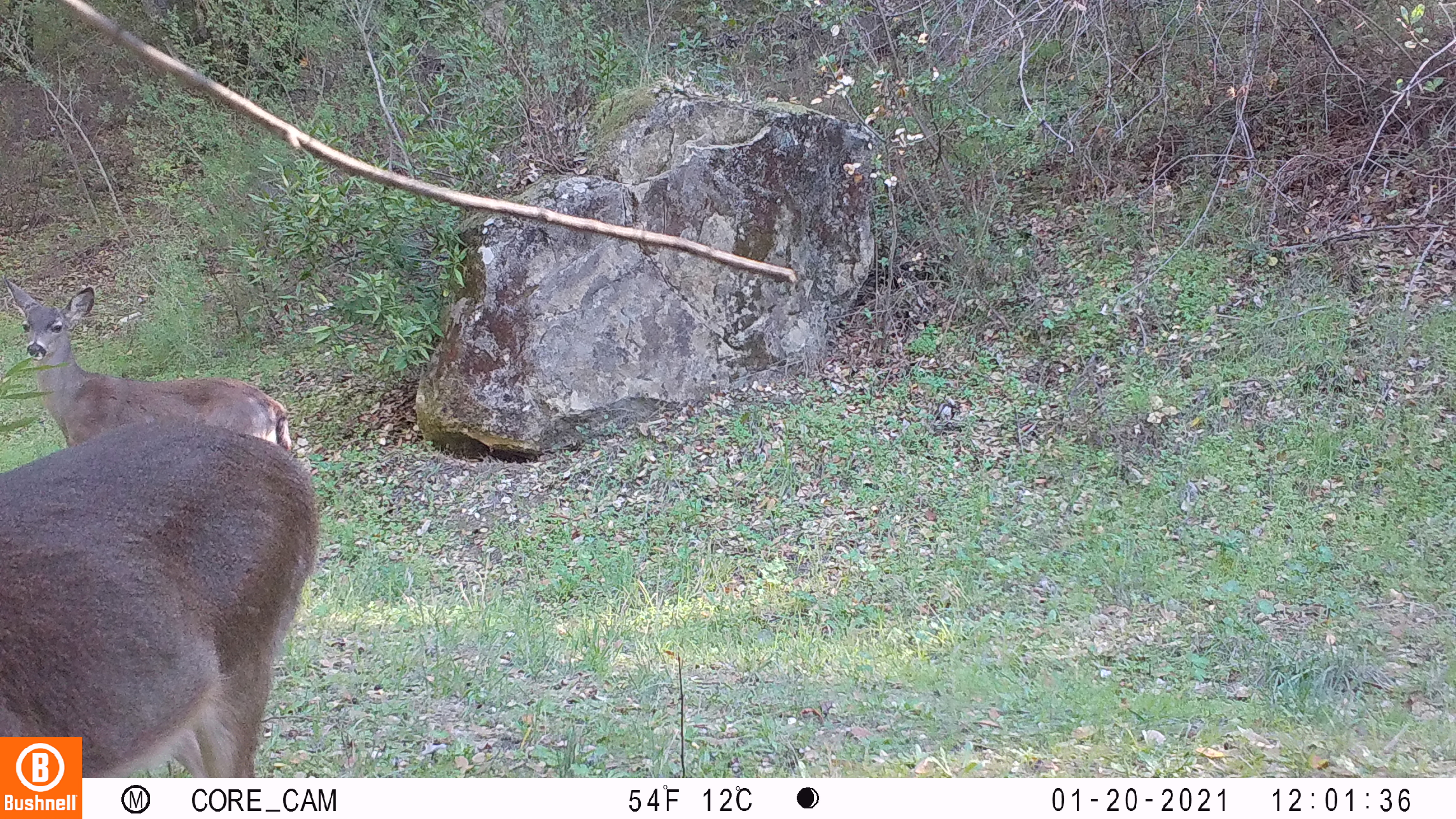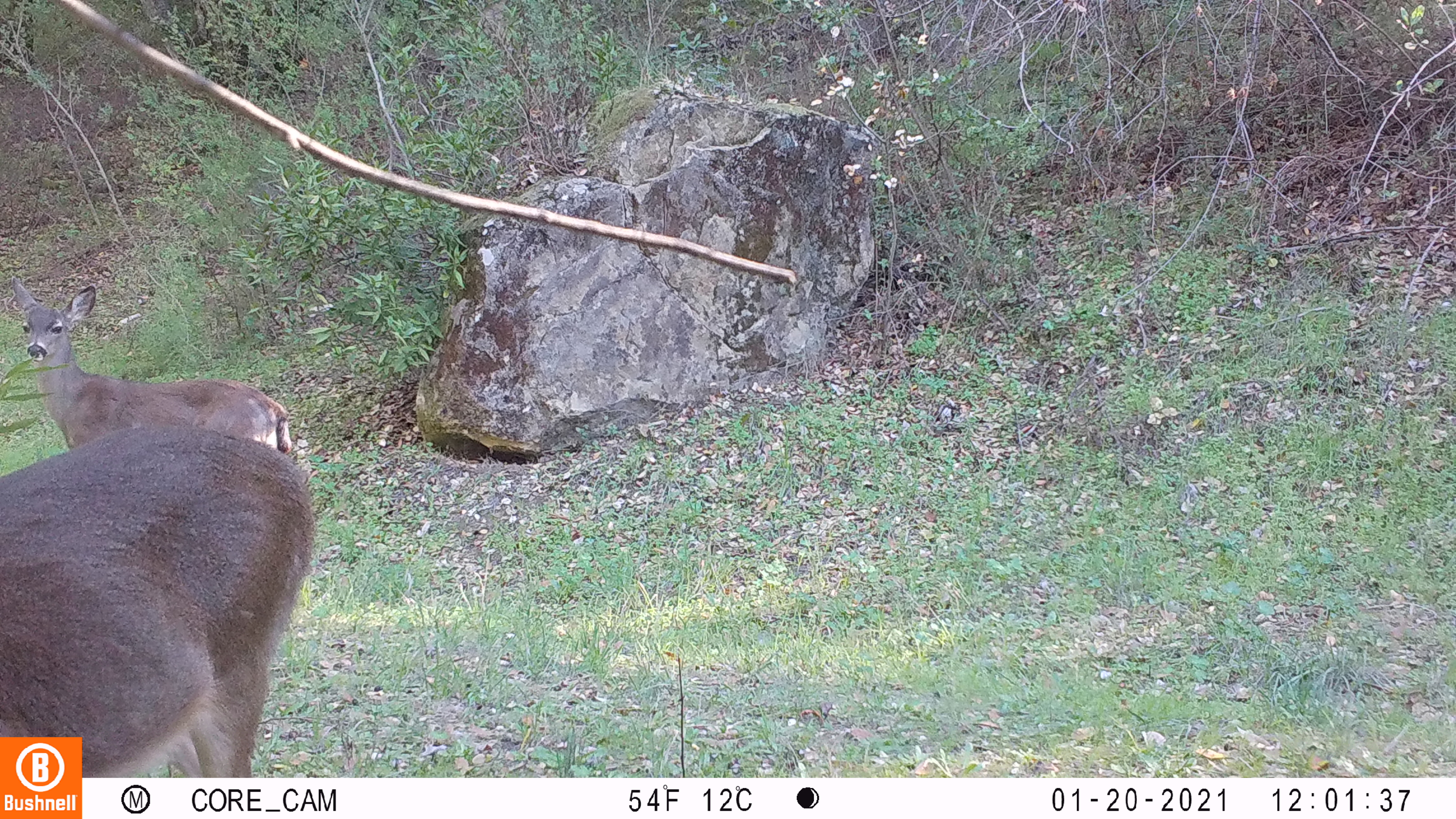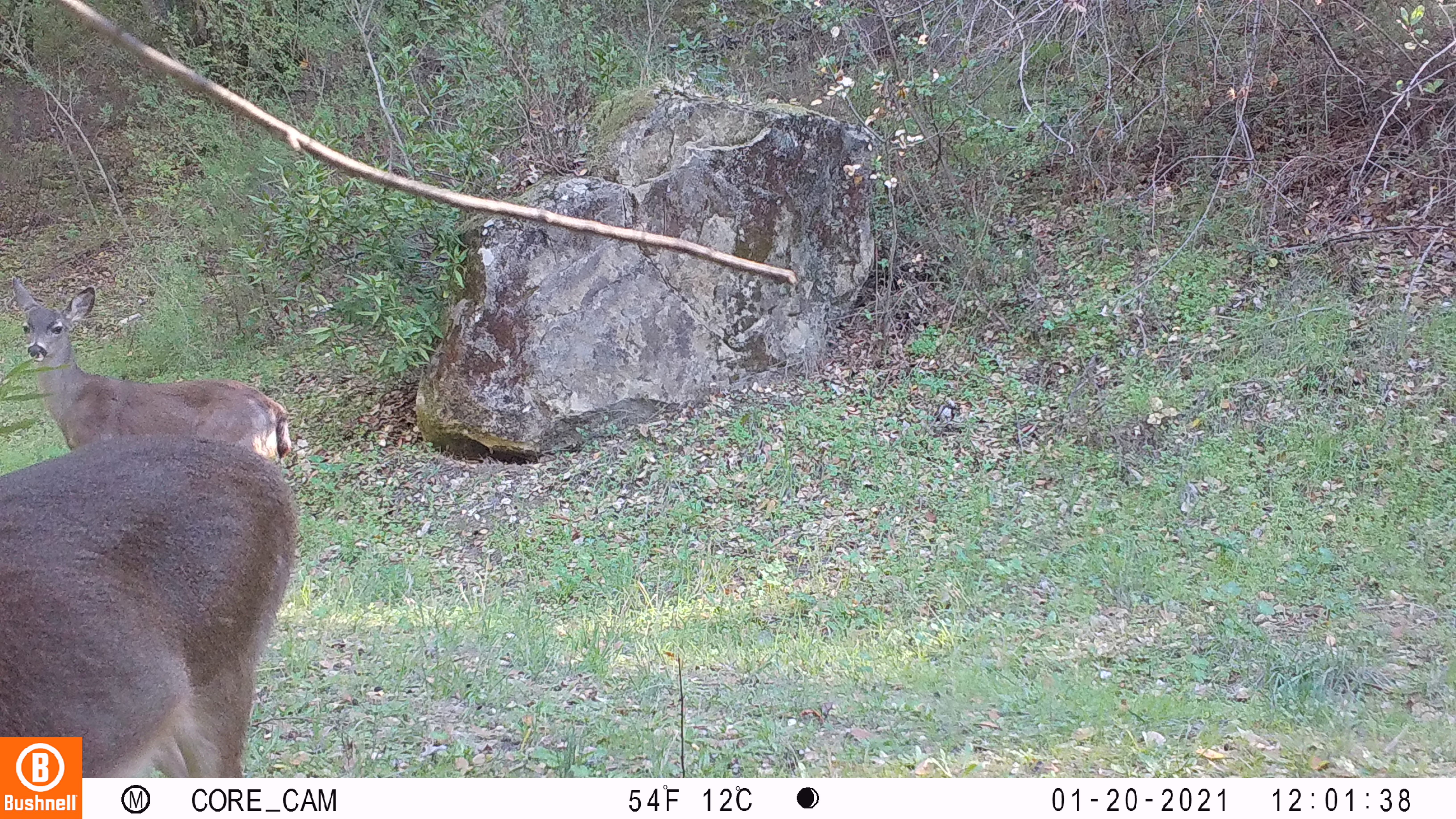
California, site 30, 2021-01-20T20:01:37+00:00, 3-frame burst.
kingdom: Animalia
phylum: Chordata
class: Mammalia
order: Artiodactyla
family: Cervidae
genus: Odocoileus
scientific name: Odocoileus hemionus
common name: mule deer